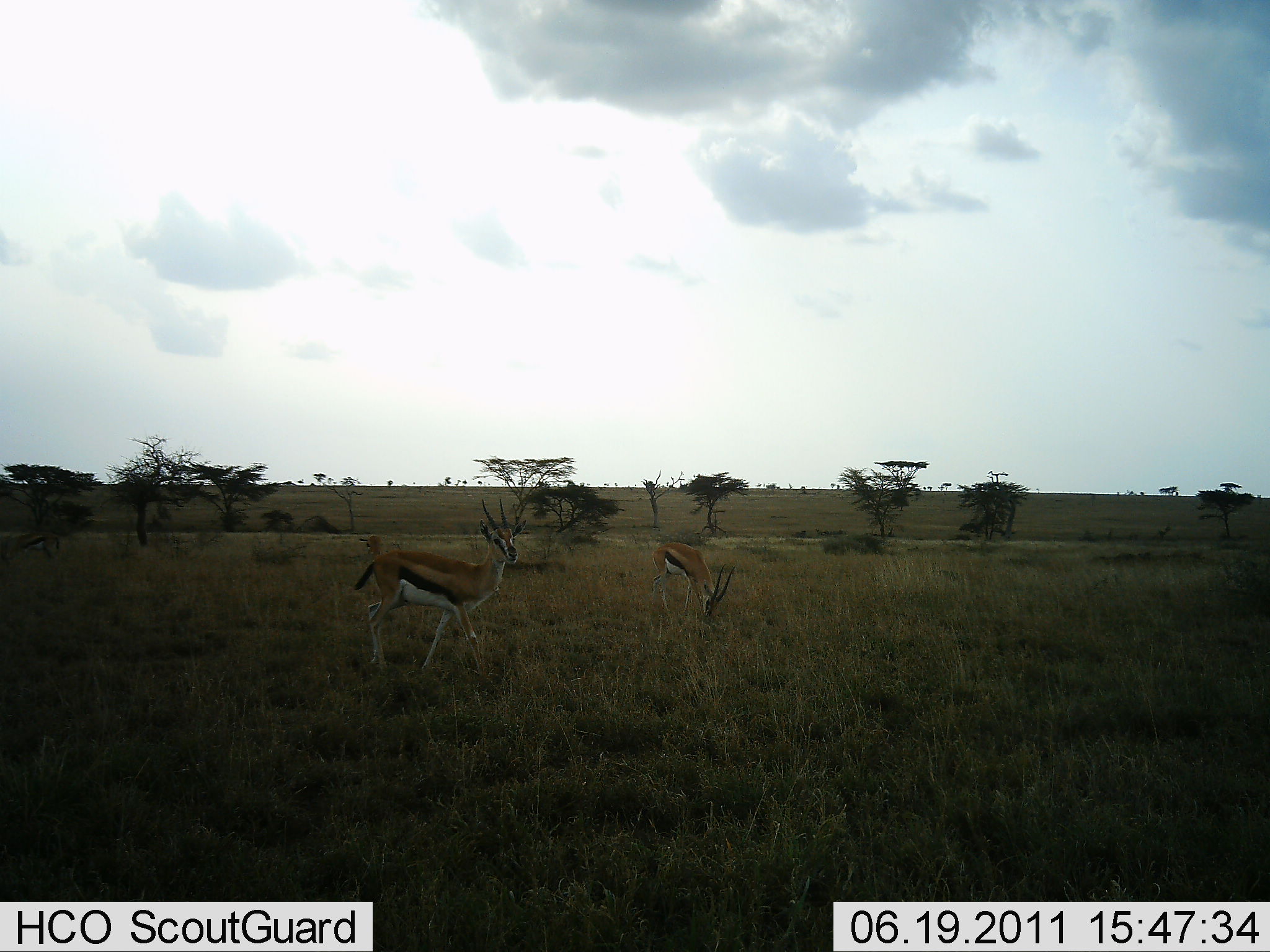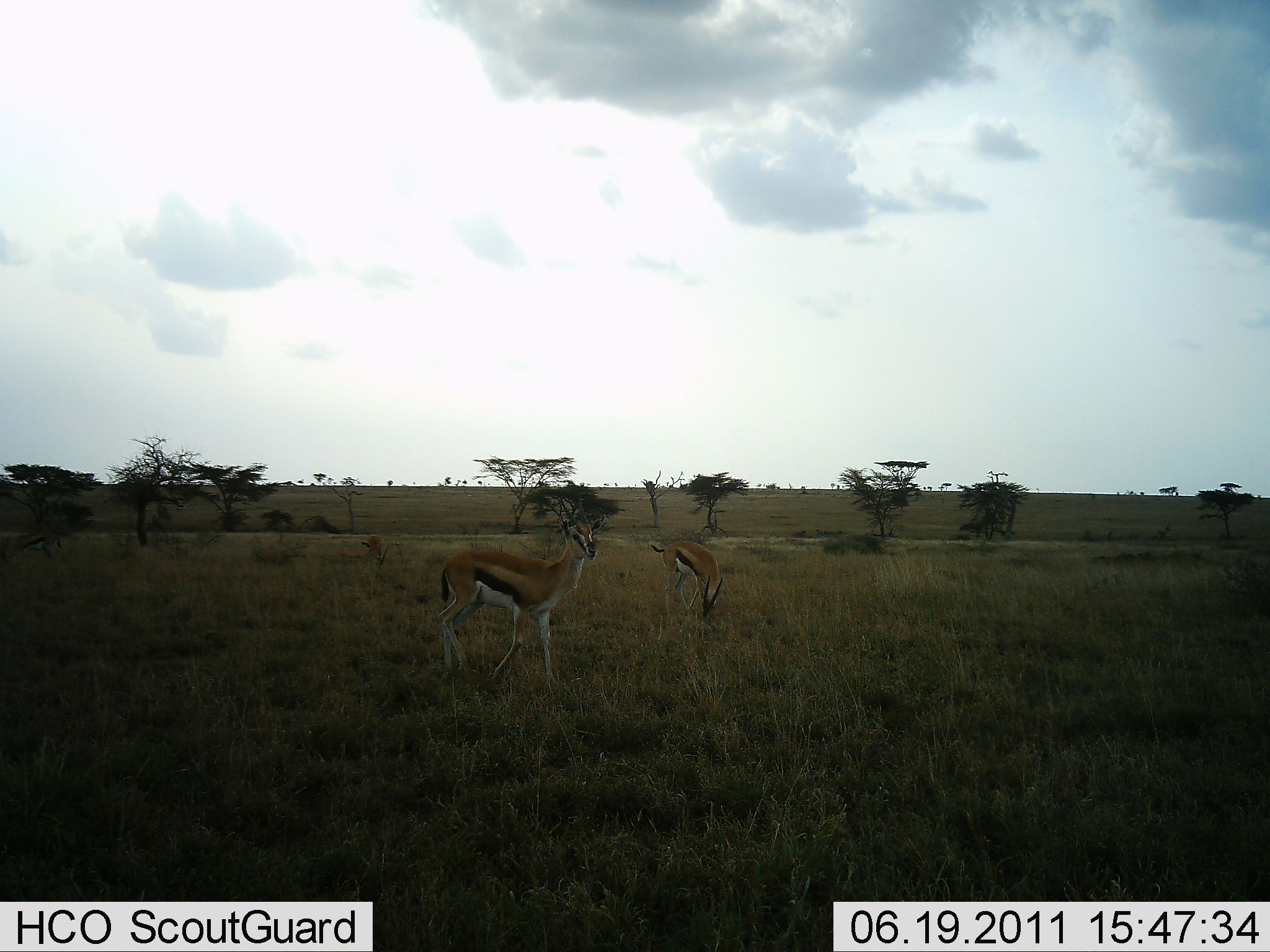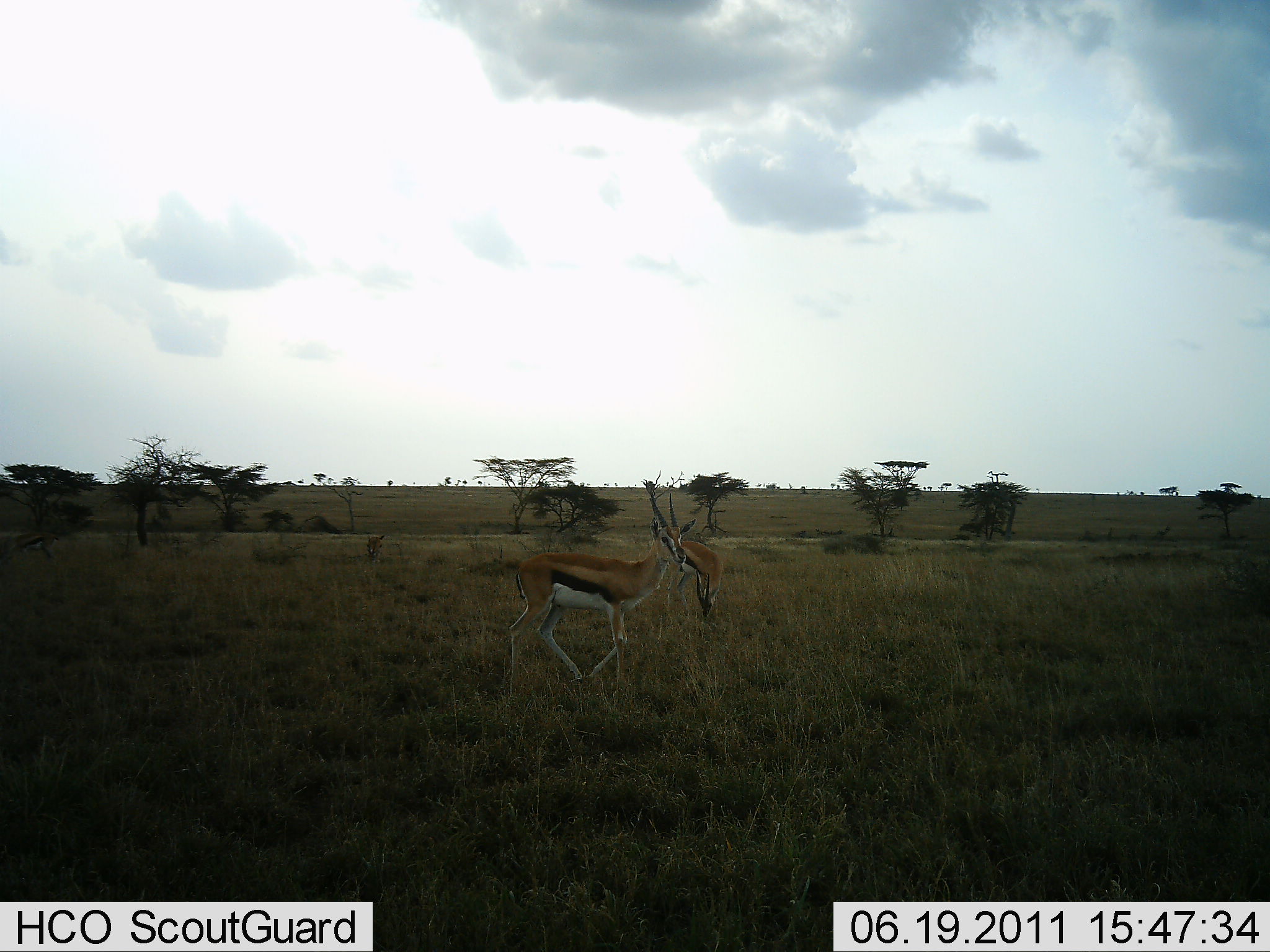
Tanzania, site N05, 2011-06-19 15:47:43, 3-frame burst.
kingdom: Animalia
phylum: Chordata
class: Mammalia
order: Artiodactyla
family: Bovidae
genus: Eudorcas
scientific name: Eudorcas thomsonii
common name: thomson's gazelle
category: gazellethomsons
Gazellethomsons (thomson's gazelle) (Eudorcas thomsonii), count 2. Behavior (volunteer vote fractions): standing 36%, resting 0%, moving 36%, interacting 0%. Young present (vote fraction): 0%. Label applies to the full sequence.